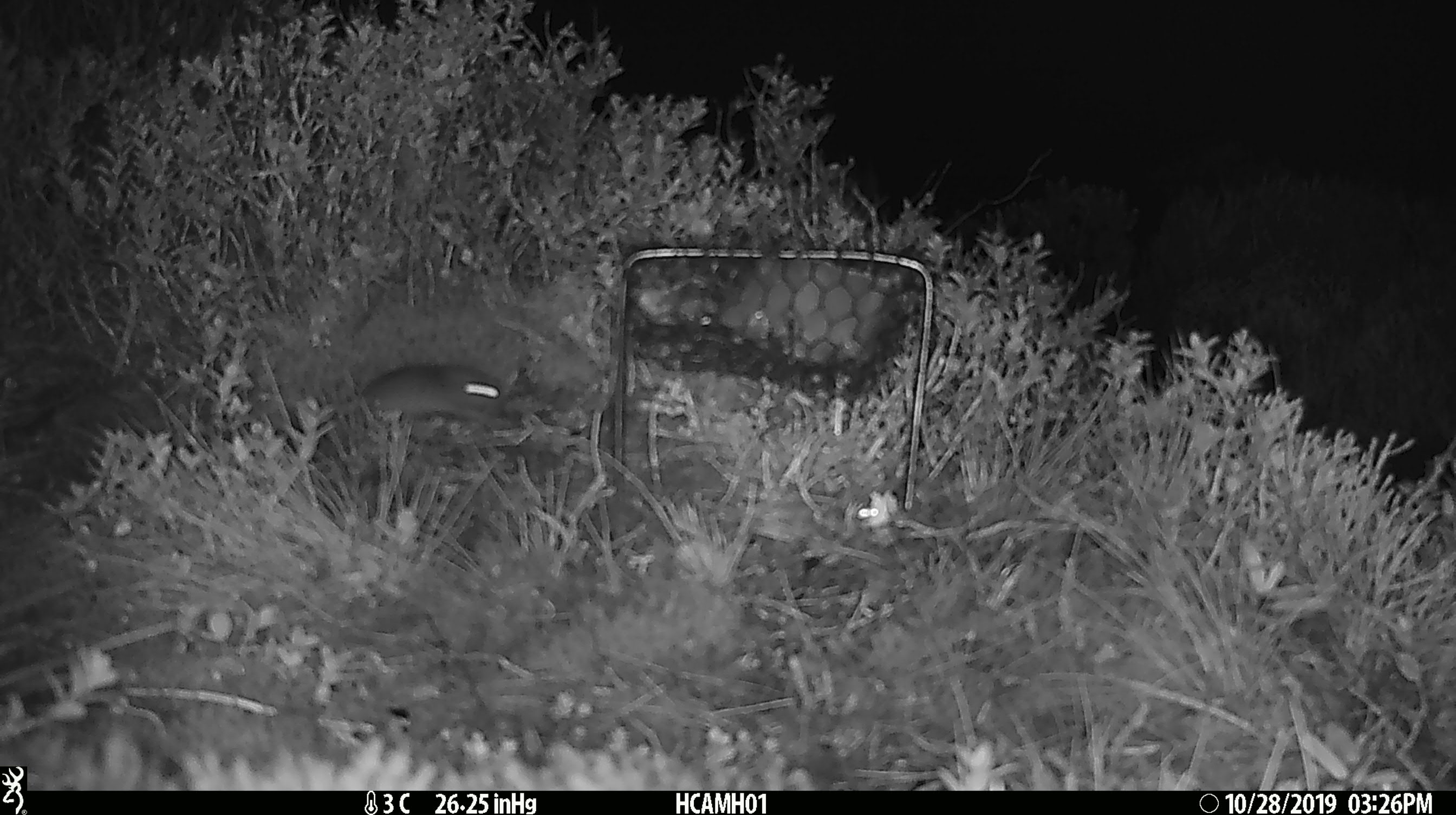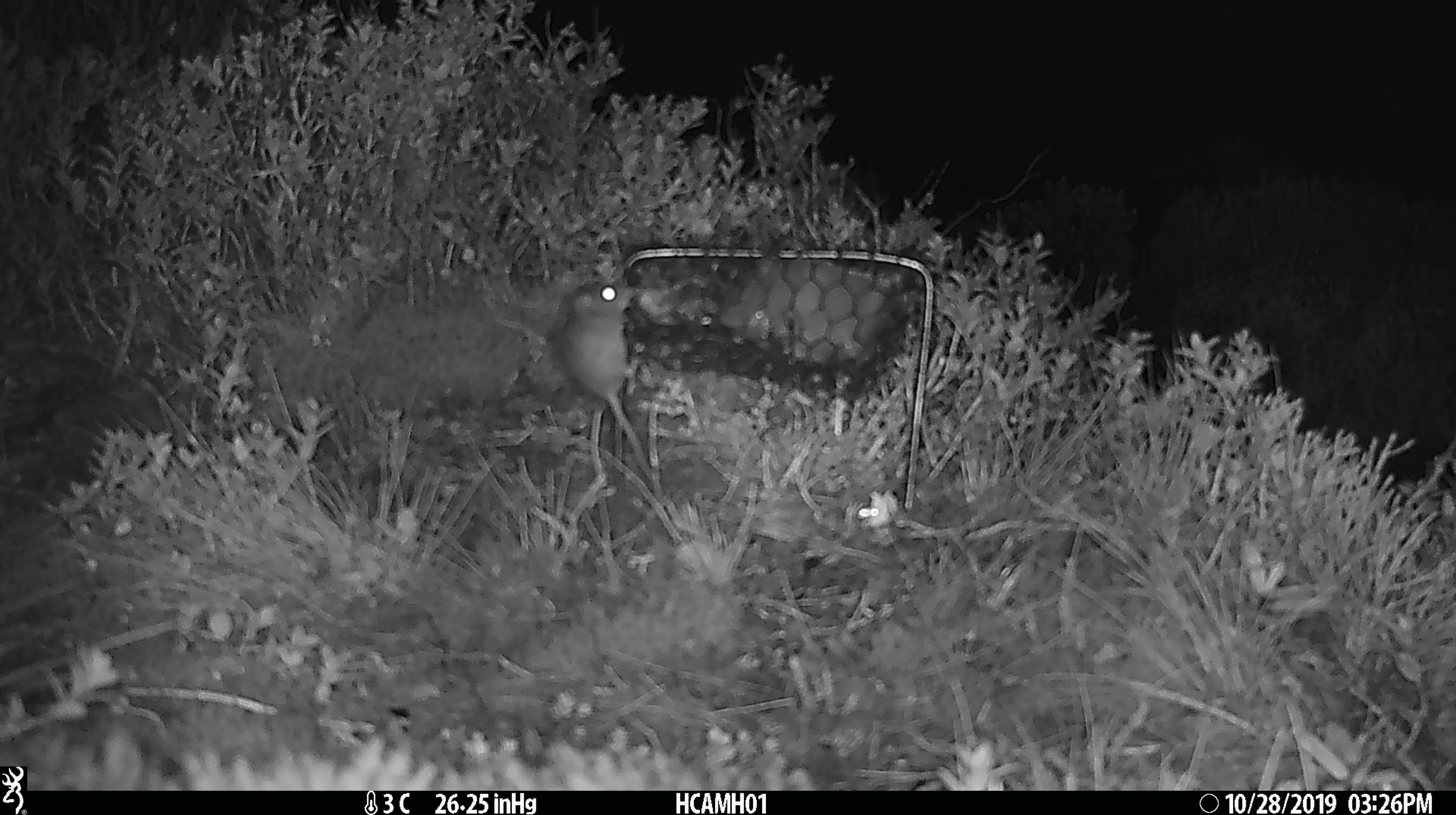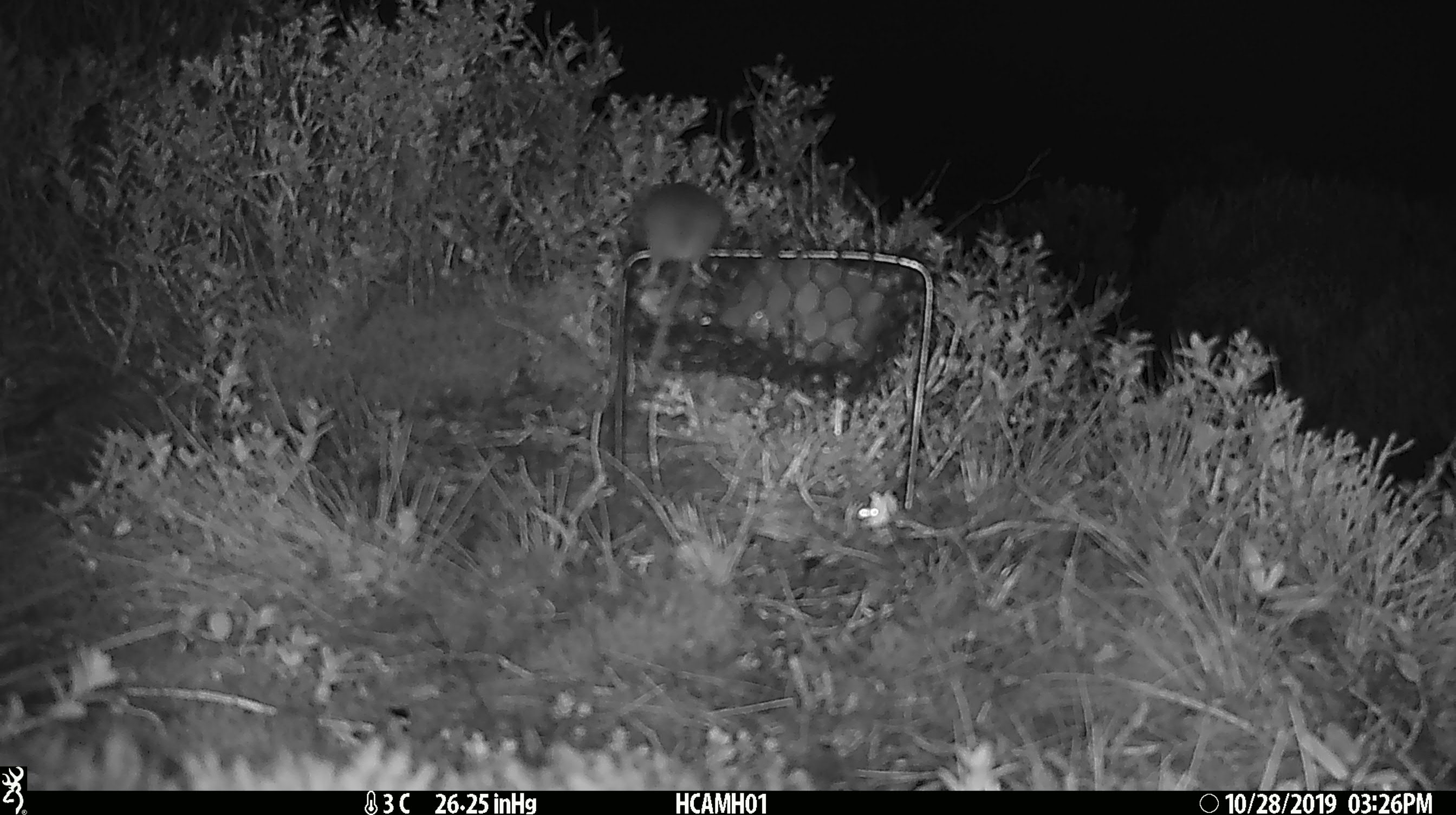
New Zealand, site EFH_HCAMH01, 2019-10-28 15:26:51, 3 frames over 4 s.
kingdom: Animalia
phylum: Chordata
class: Mammalia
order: Rodentia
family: Muridae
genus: Mus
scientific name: Mus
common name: mouse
Mouse (Mus).